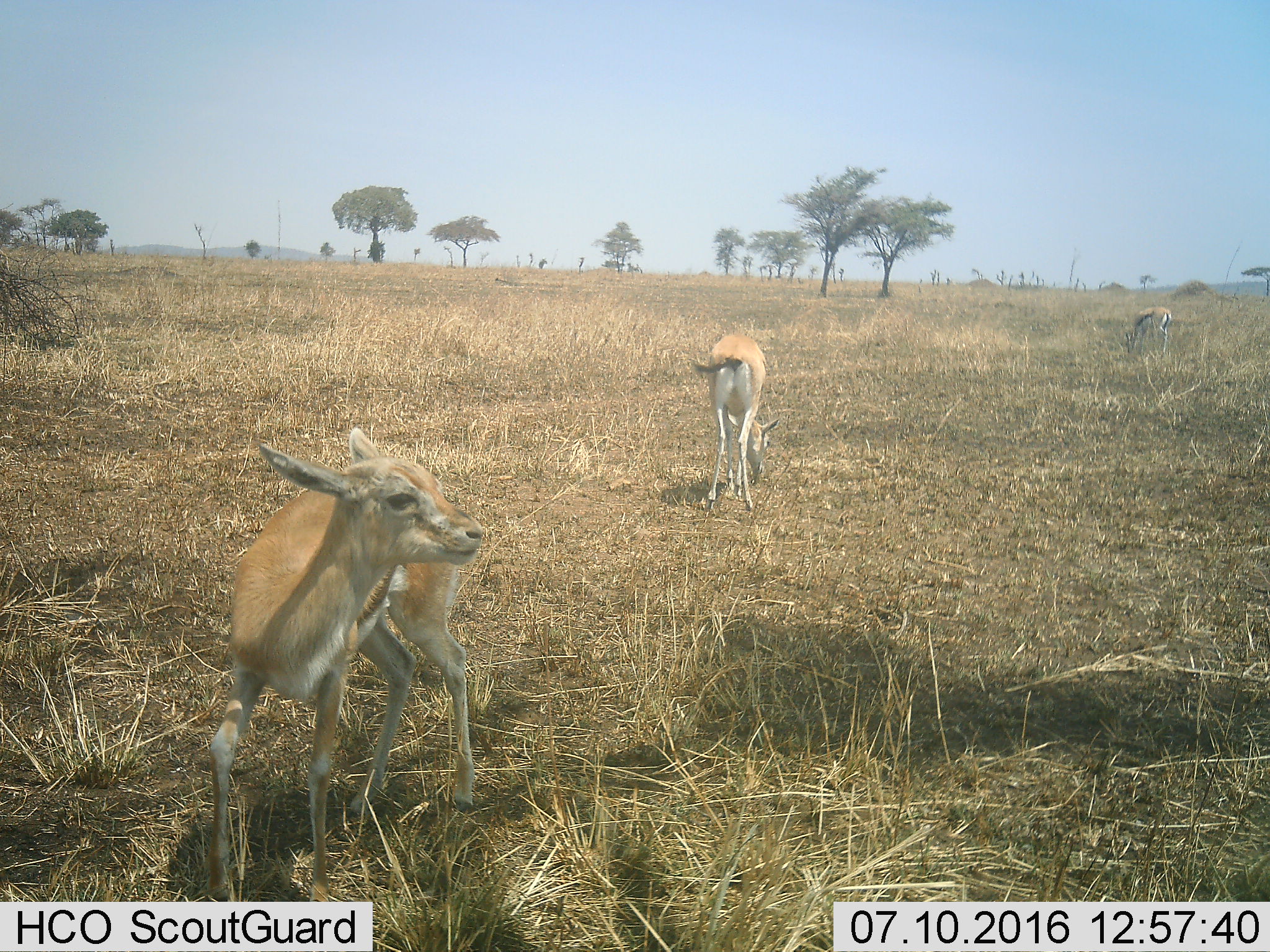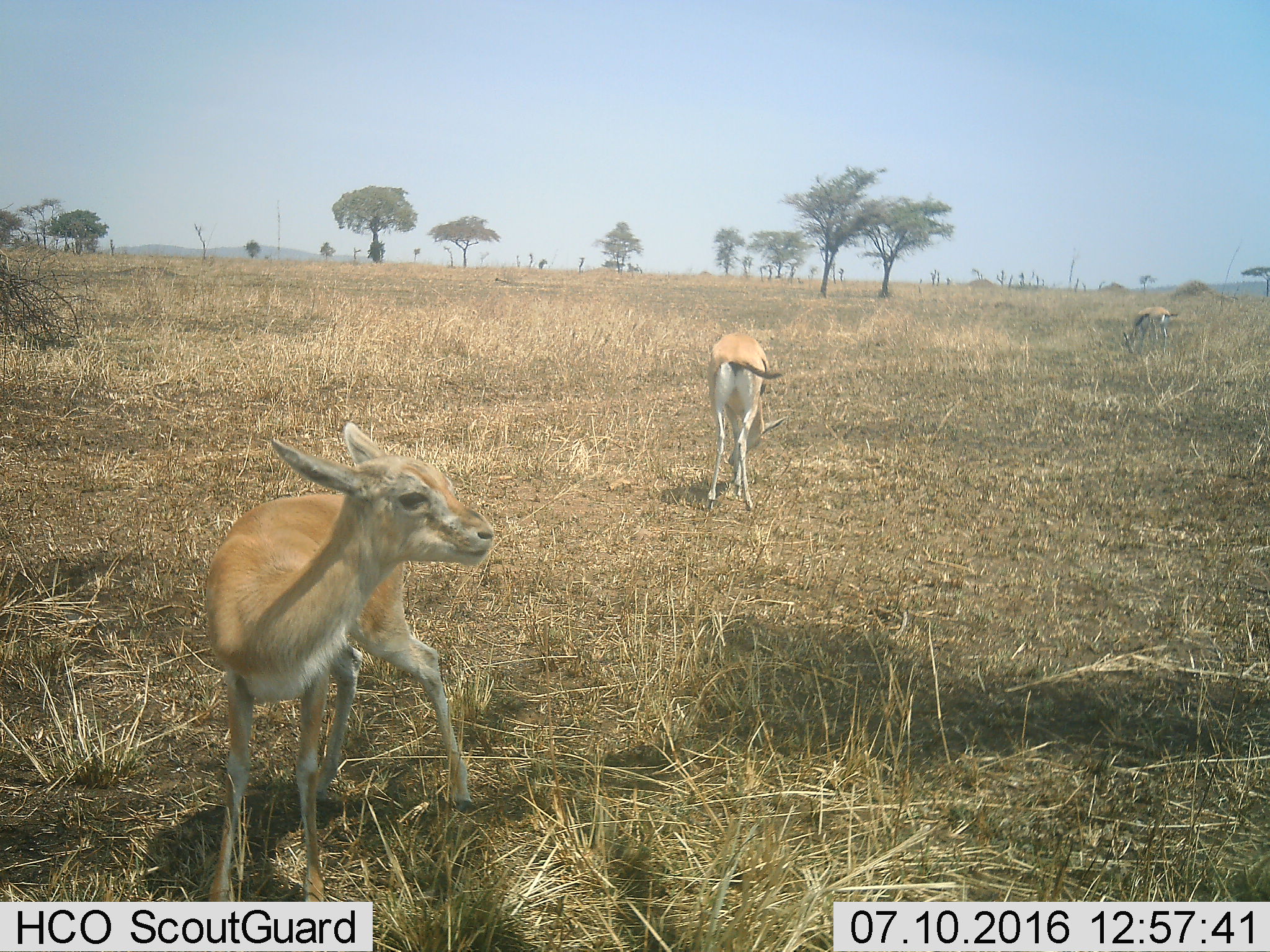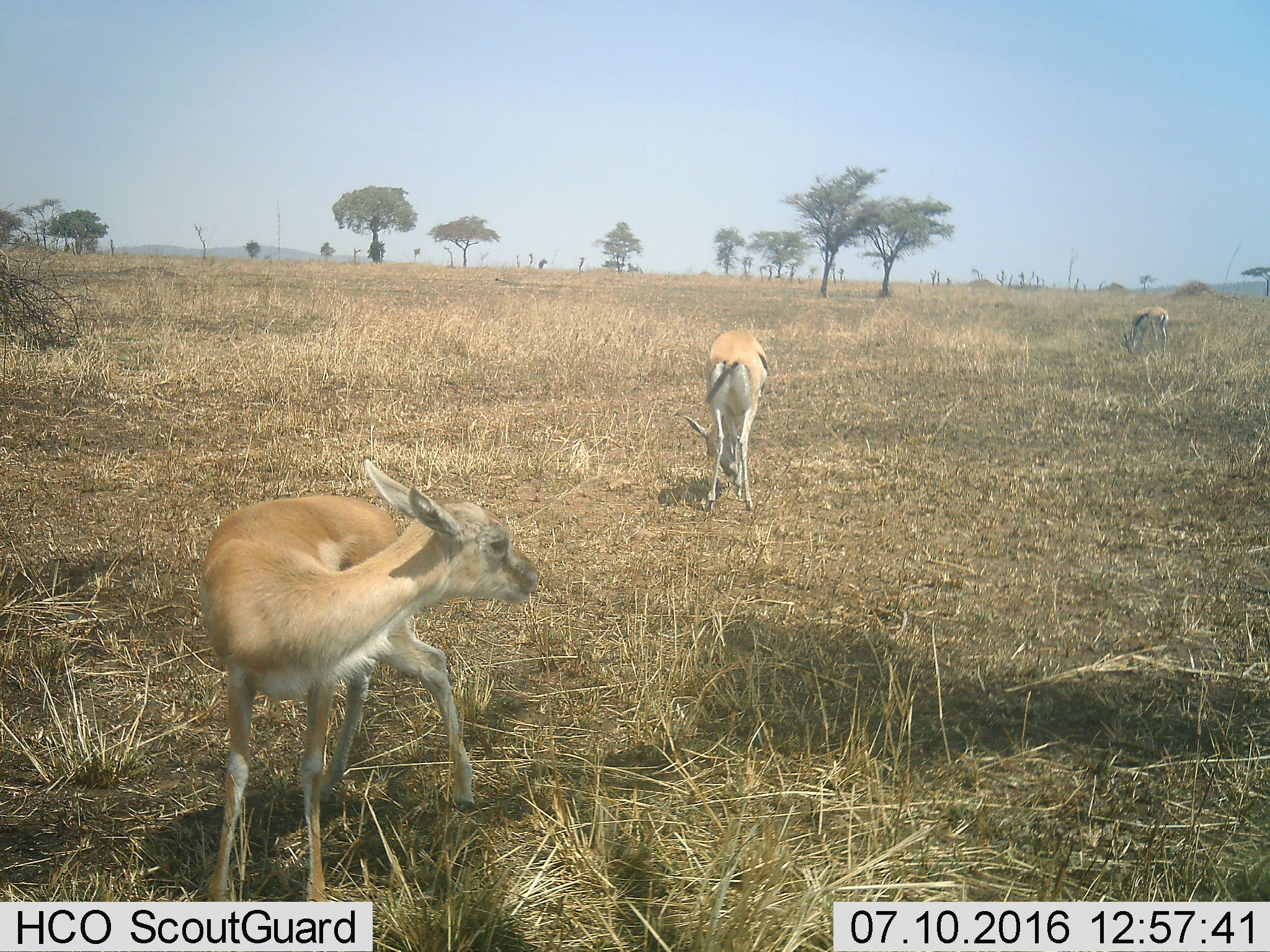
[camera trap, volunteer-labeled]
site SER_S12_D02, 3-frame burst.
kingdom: Animalia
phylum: Chordata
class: Mammalia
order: Artiodactyla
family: Bovidae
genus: Eudorcas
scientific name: Eudorcas thomsonii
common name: thomson's gazelle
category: gazellethomsons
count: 3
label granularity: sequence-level